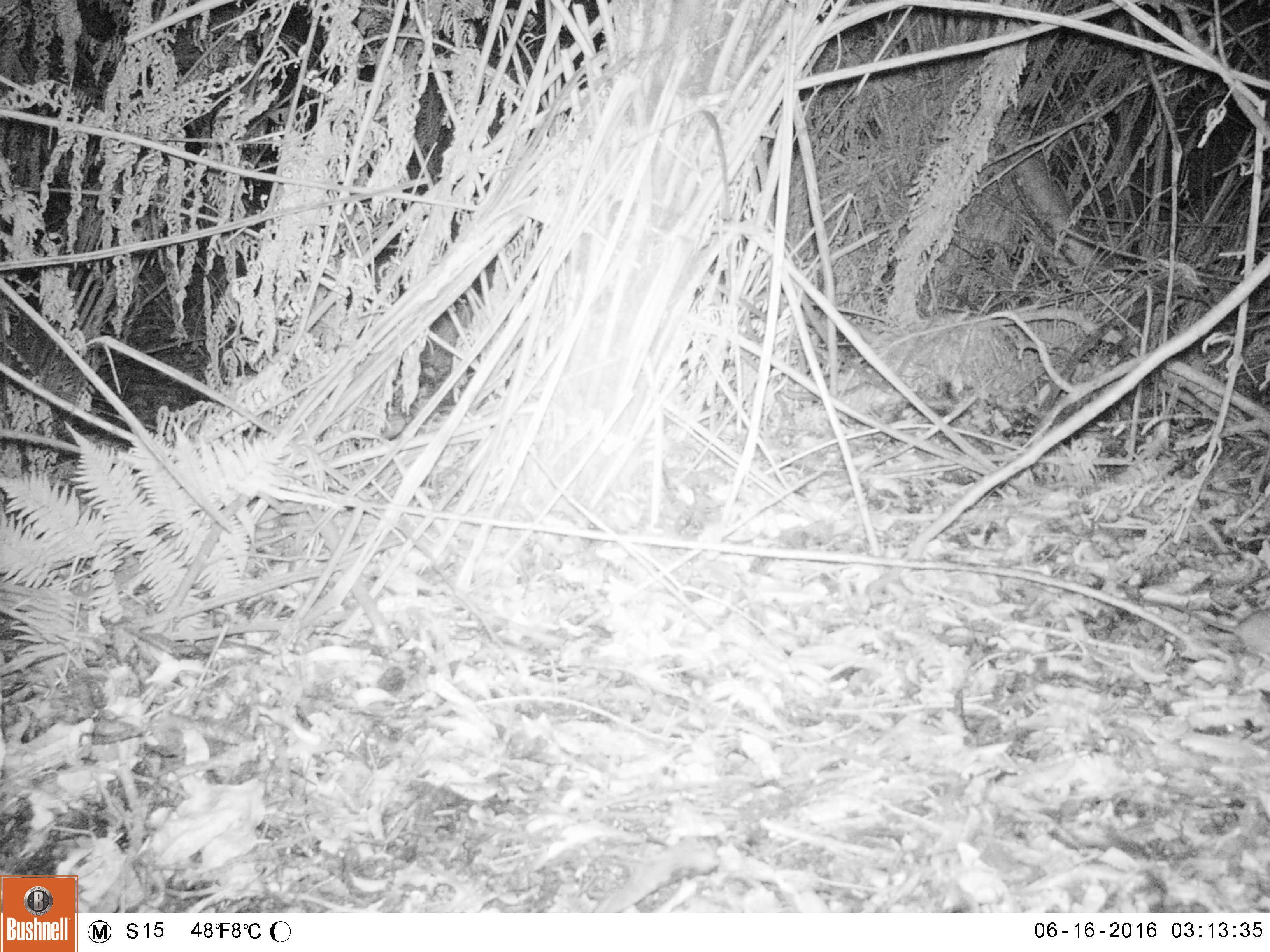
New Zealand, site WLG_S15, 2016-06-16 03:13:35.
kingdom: Animalia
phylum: Chordata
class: Mammalia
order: Rodentia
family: Muridae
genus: Mus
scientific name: Mus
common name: mouse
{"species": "mouse (Mus)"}